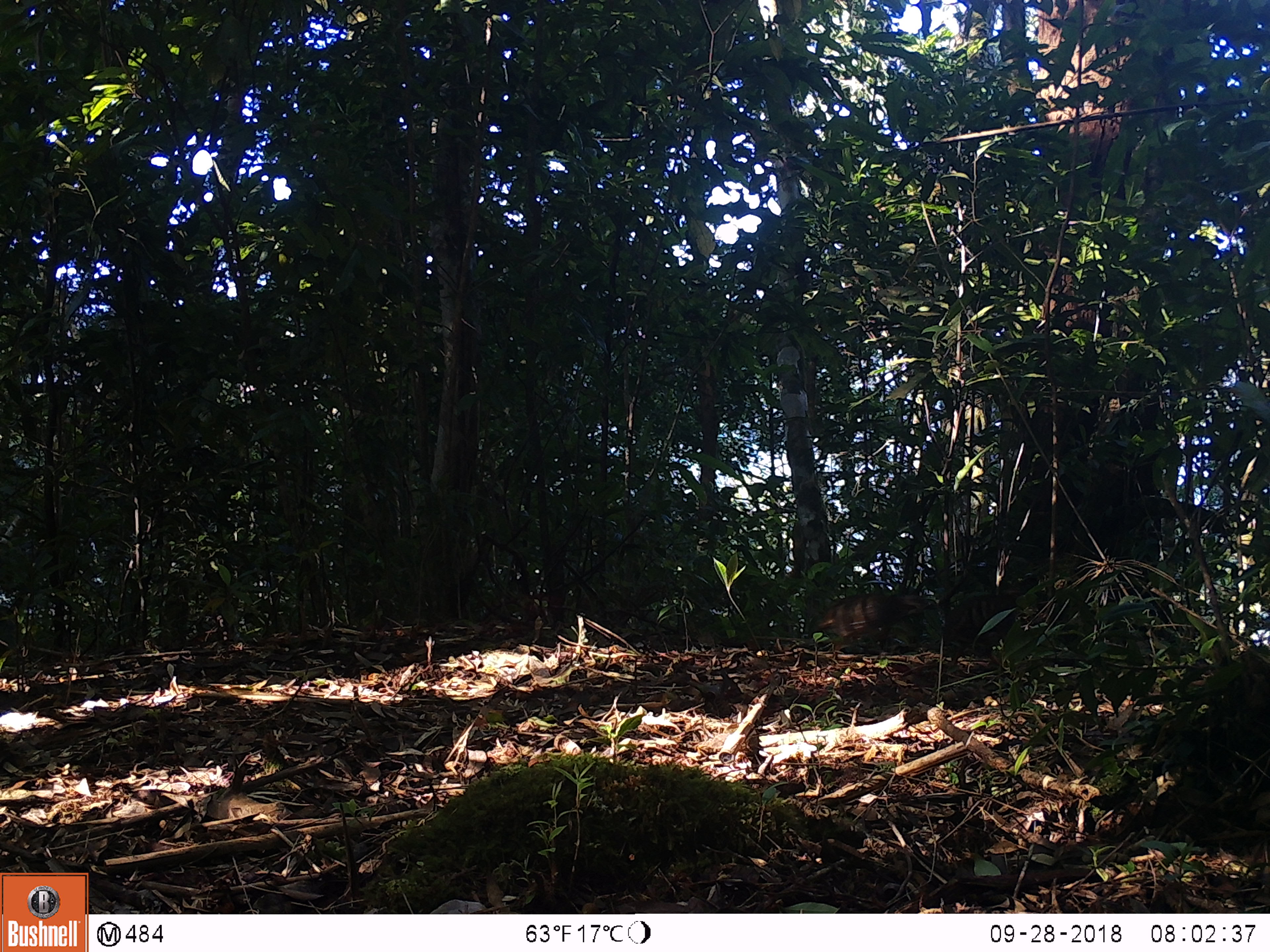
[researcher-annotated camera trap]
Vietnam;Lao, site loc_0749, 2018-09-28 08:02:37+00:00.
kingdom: Animalia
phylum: Chordata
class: Aves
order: Galliformes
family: Phasianidae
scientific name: Phasianidae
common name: partridge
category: unidentified partridge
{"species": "unidentified partridge (partridge) (Phasianidae)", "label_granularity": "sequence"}